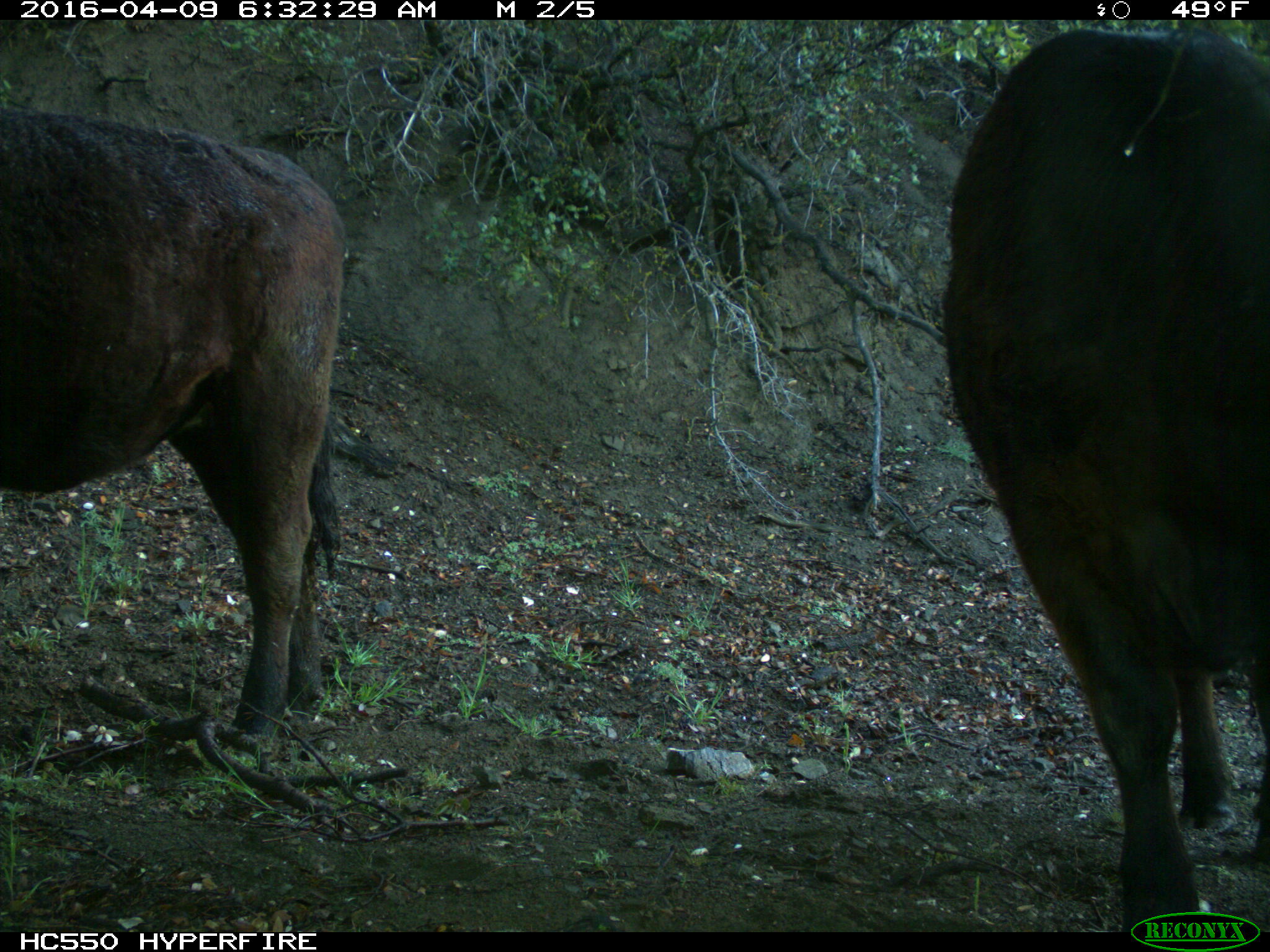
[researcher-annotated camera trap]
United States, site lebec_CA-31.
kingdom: Animalia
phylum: Chordata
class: Mammalia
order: Artiodactyla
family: Bovidae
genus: Bos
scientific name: Bos taurus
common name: domestic cow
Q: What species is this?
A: Bos taurus (domestic cow).